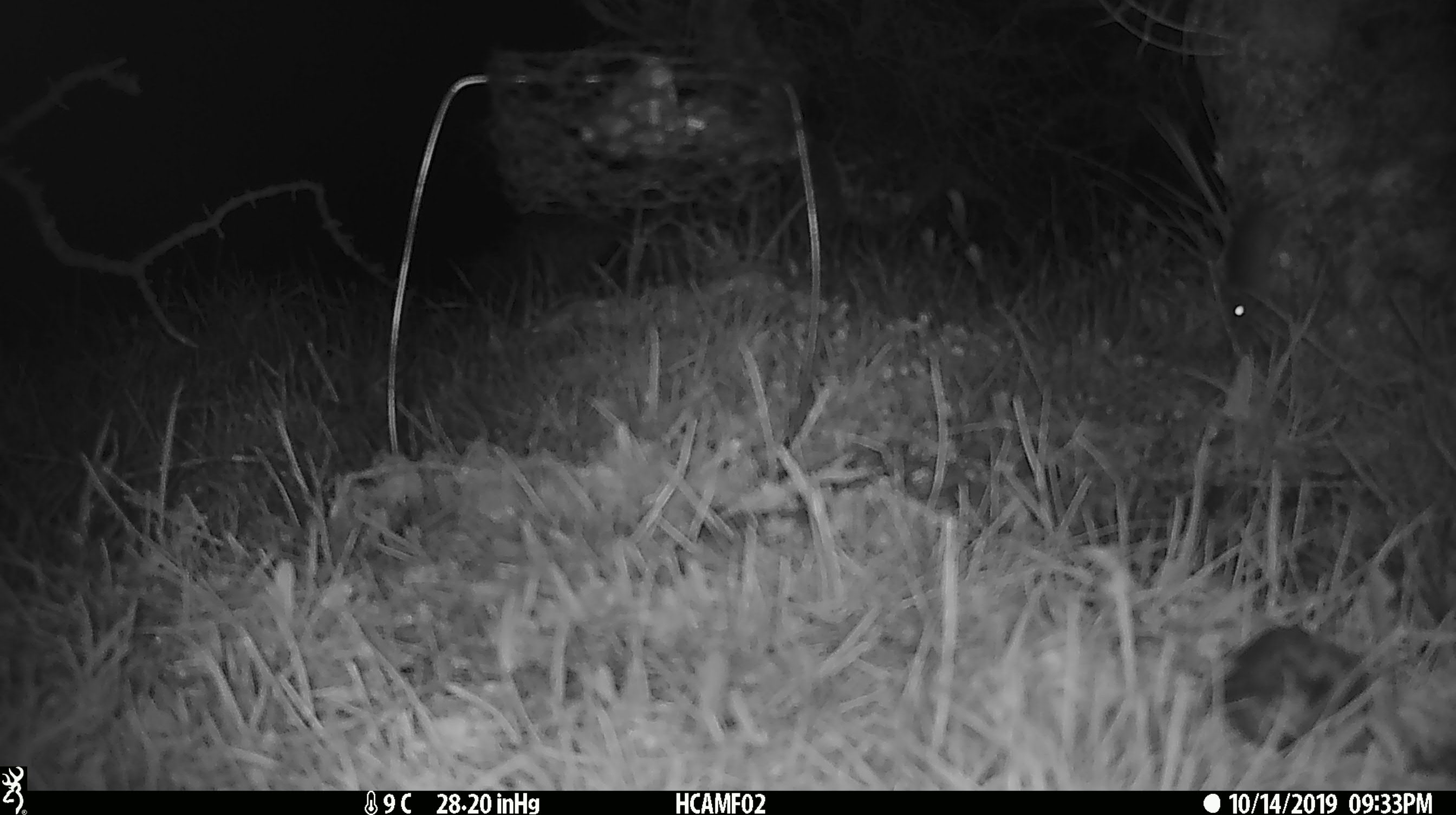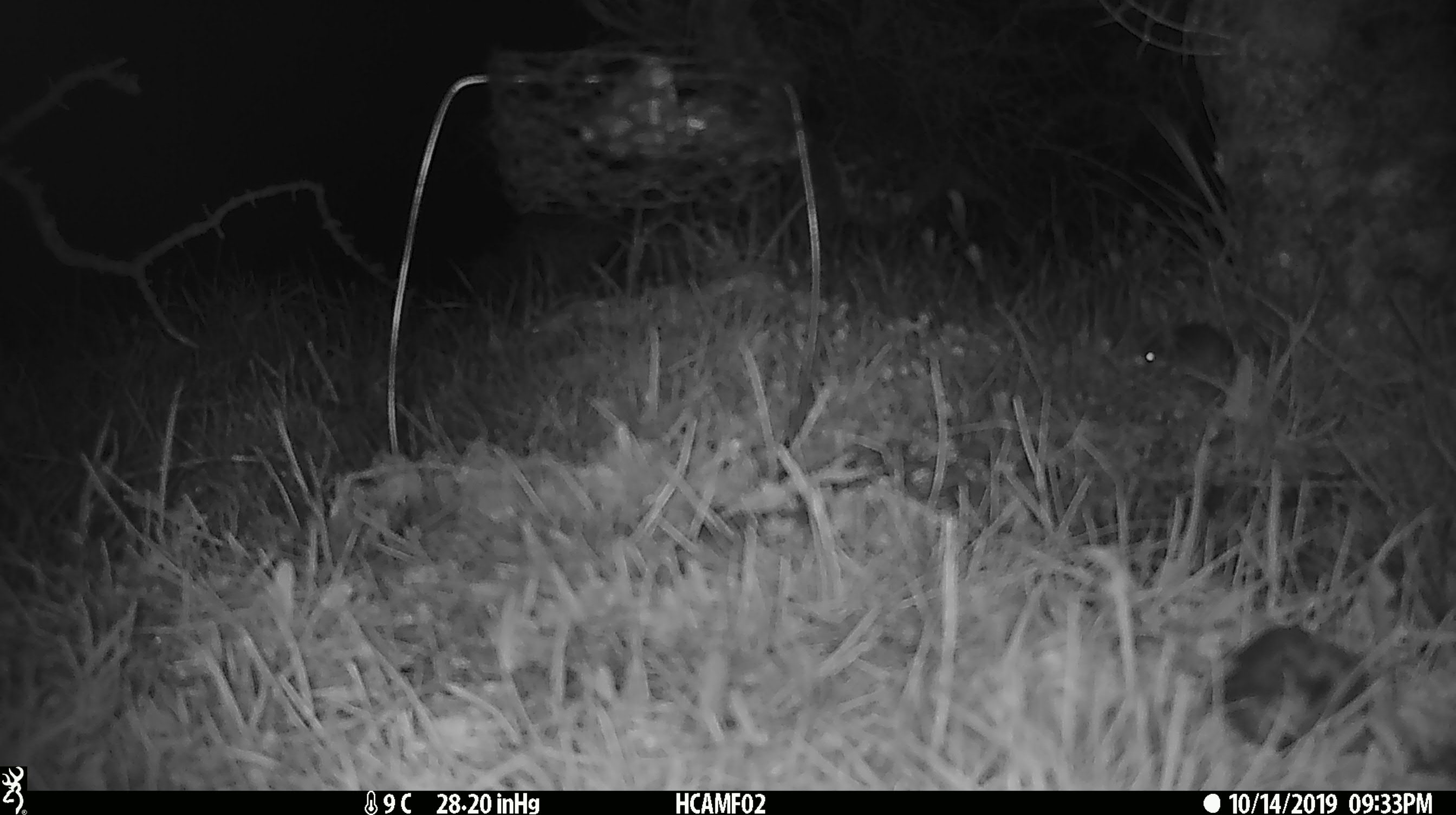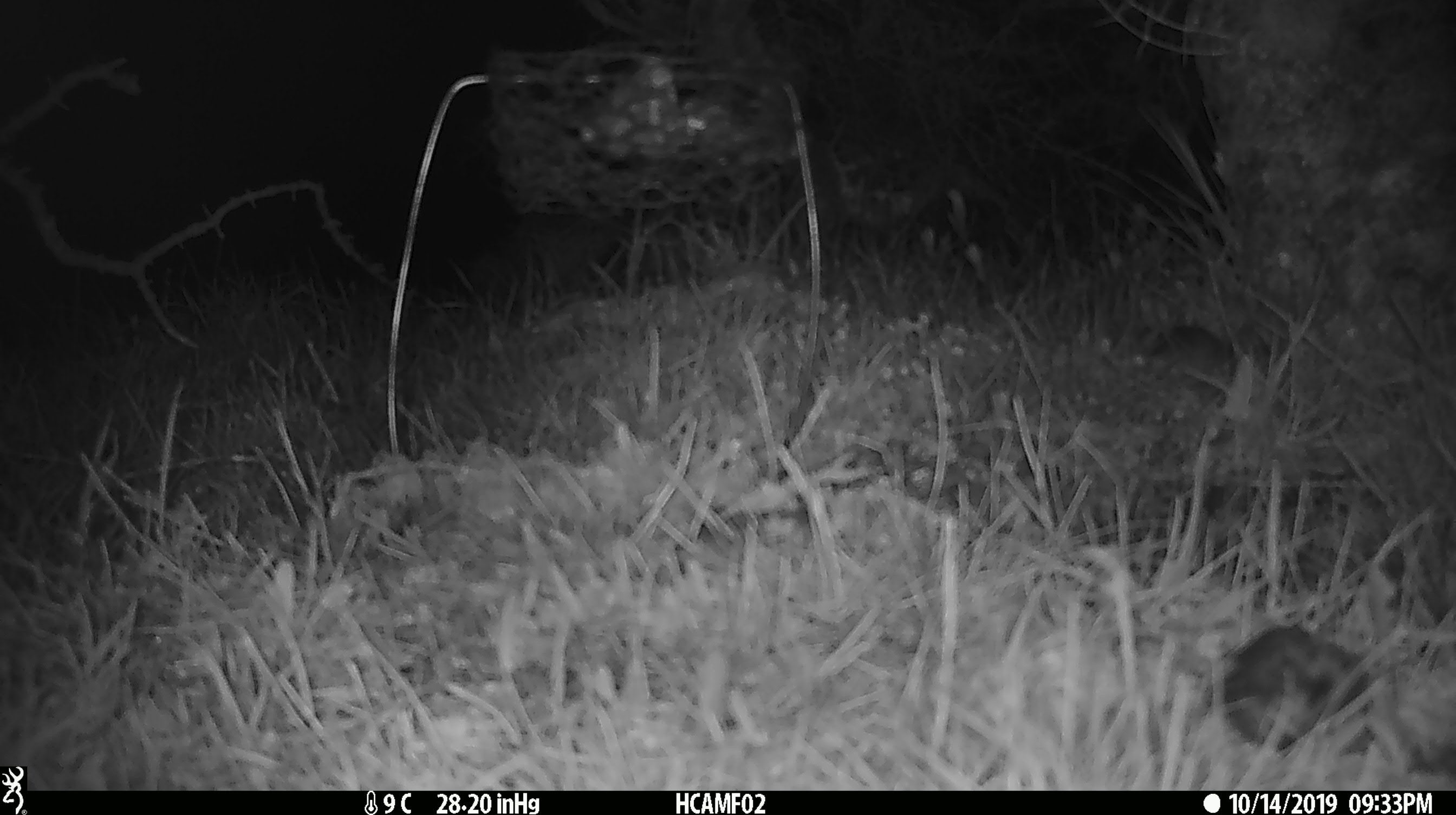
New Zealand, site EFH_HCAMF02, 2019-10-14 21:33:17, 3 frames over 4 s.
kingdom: Animalia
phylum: Chordata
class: Mammalia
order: Rodentia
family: Muridae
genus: Mus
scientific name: Mus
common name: mouse